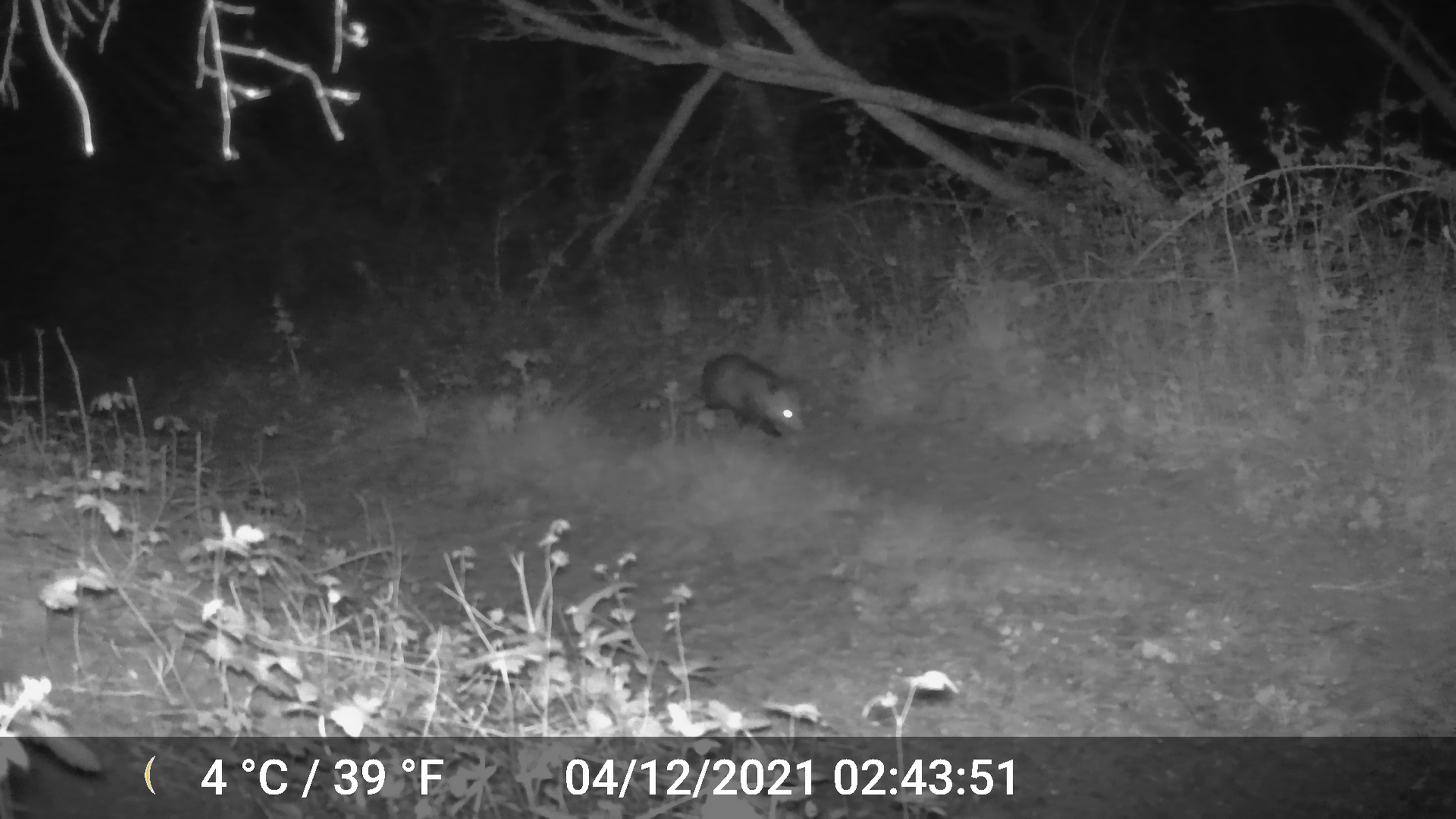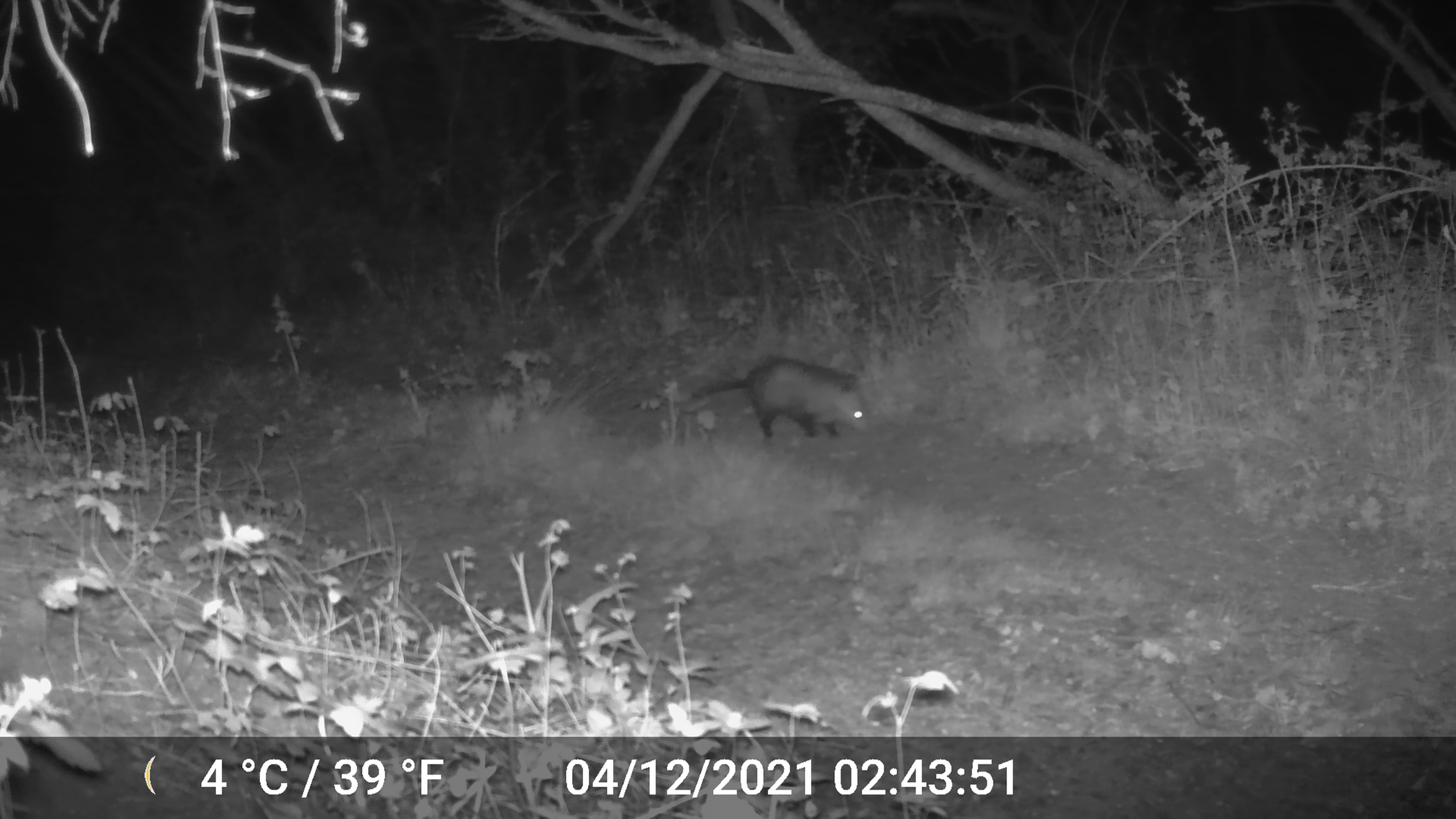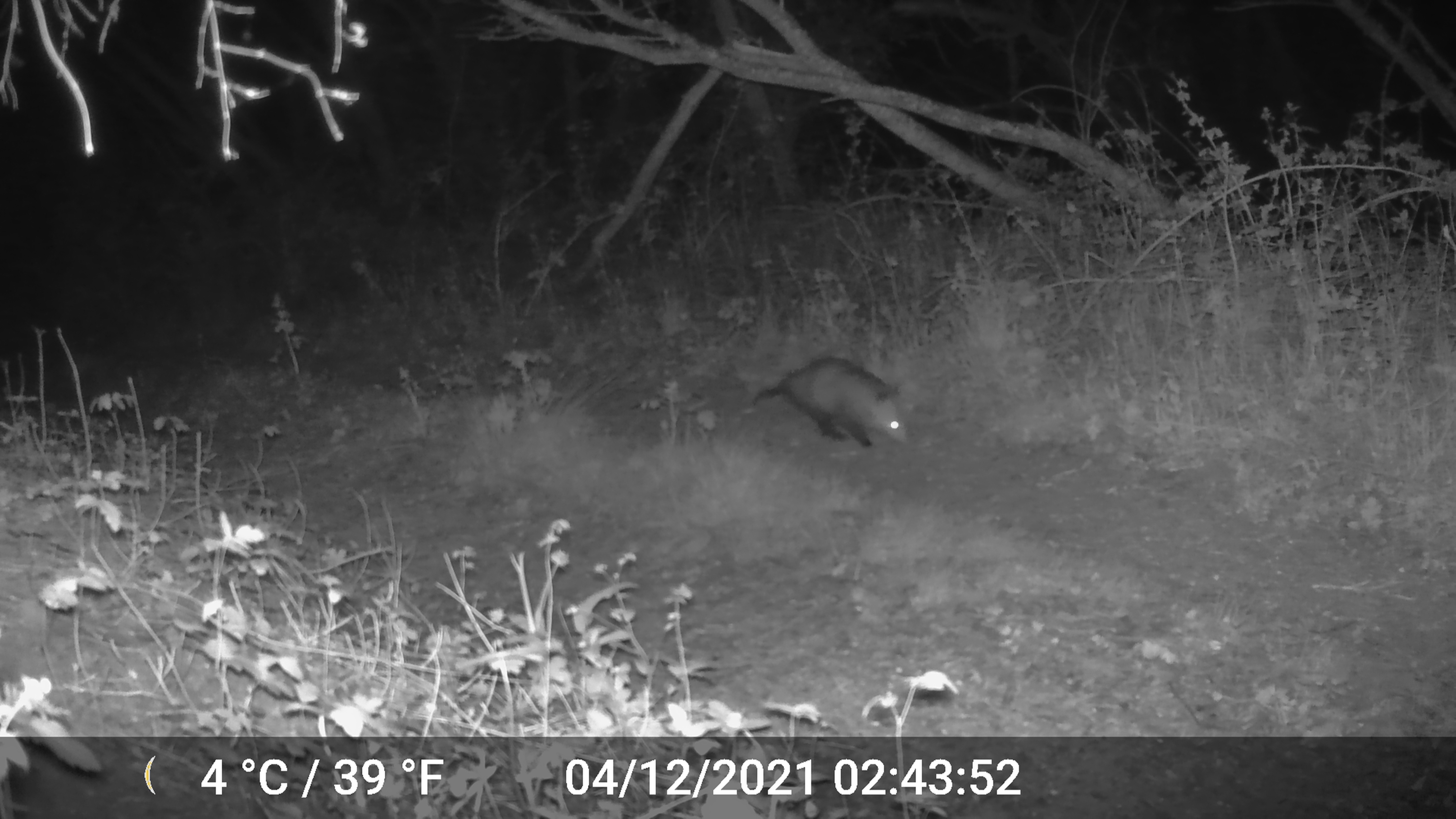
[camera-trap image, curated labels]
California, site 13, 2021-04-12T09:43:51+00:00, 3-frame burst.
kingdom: Animalia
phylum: Chordata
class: Mammalia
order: Didelphimorphia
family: Didelphidae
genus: Didelphis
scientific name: Didelphis virginiana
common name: virginia opossum